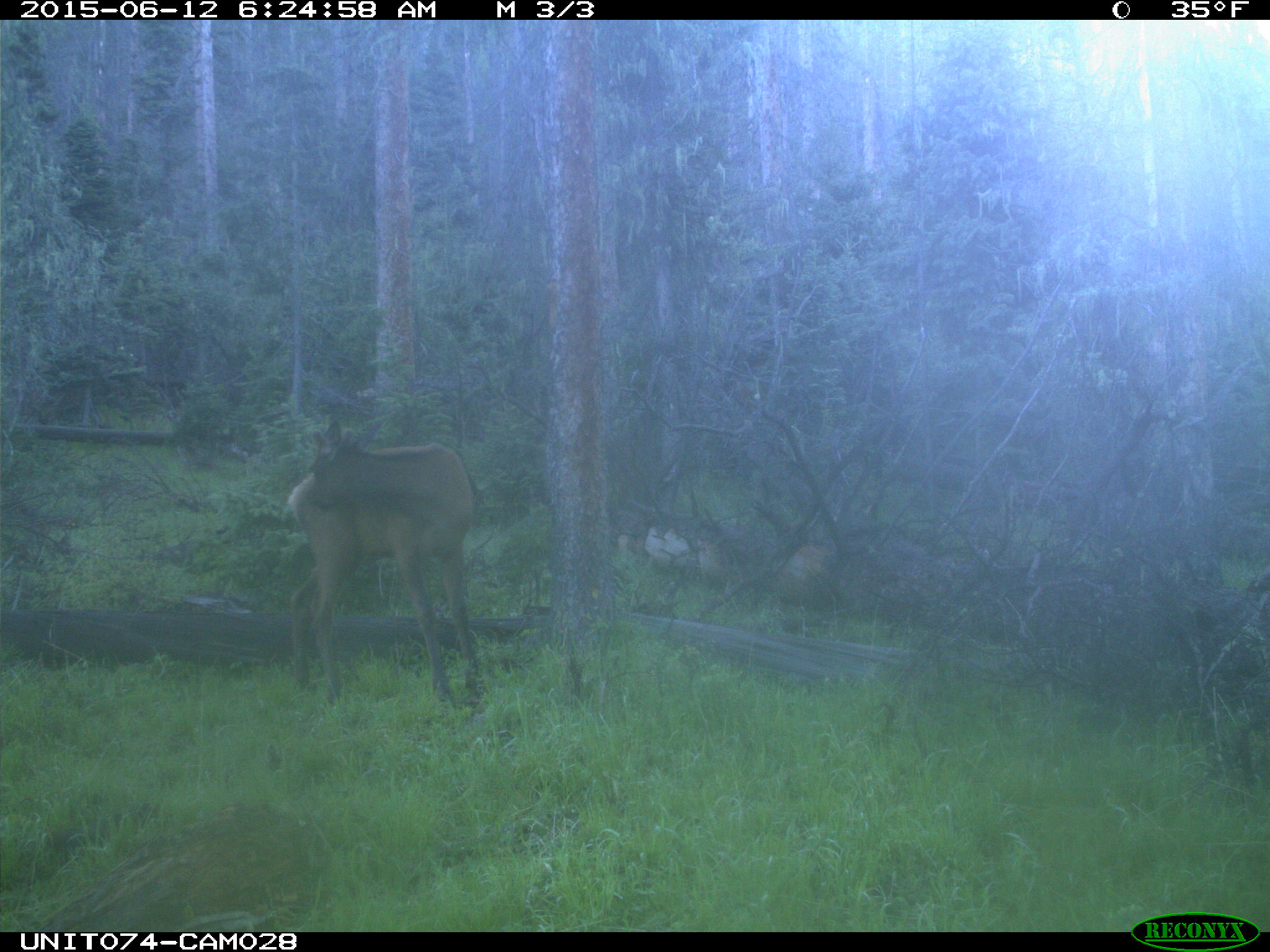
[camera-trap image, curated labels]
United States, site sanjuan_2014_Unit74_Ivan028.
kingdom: Animalia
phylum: Chordata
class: Mammalia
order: Artiodactyla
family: Cervidae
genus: Cervus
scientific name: Cervus elaphus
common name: red deer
Cervus elaphus (red deer).